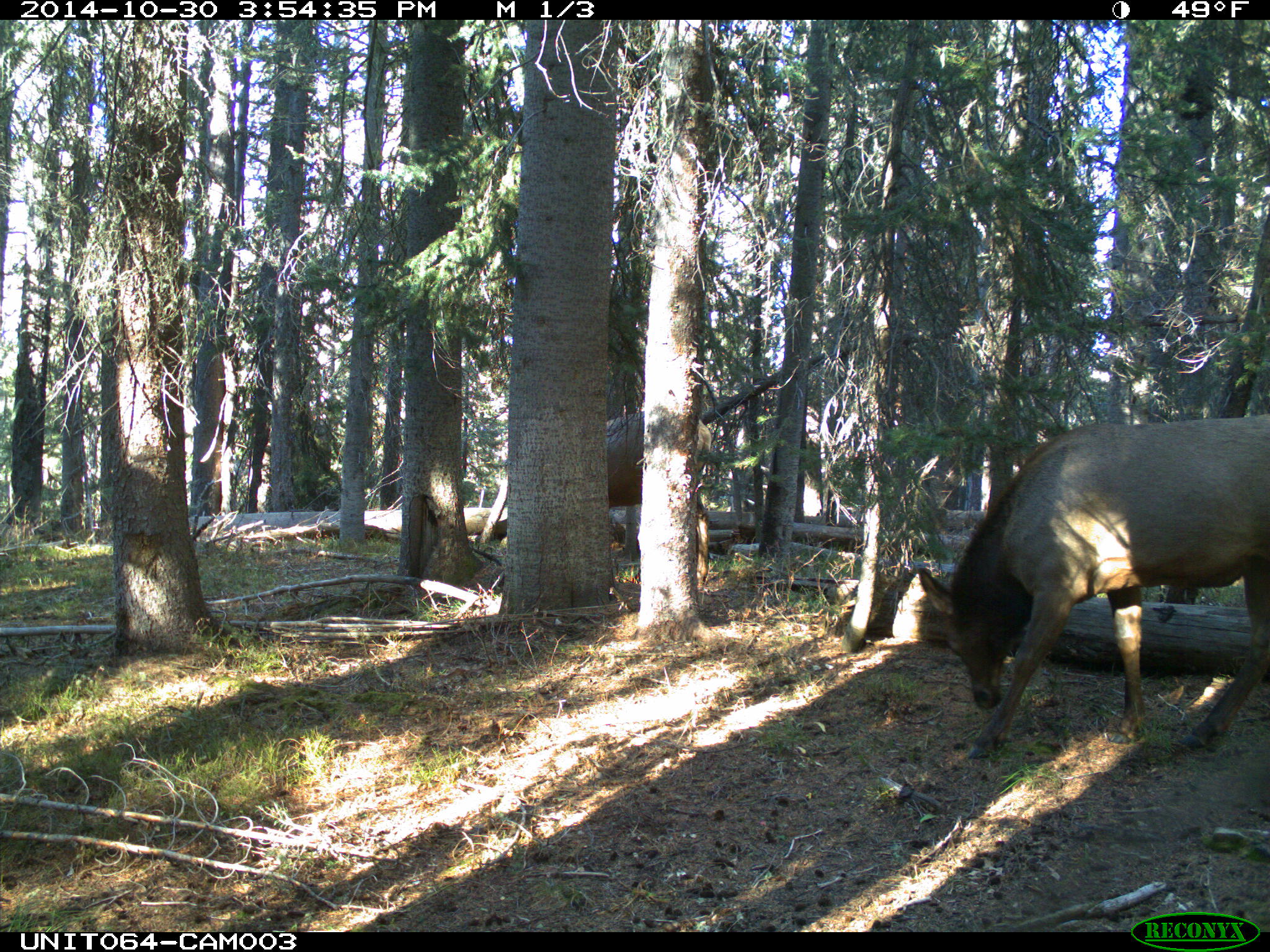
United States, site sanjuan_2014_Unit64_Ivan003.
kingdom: Animalia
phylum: Chordata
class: Mammalia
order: Artiodactyla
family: Cervidae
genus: Cervus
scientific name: Cervus elaphus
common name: red deer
Cervus elaphus (red deer).